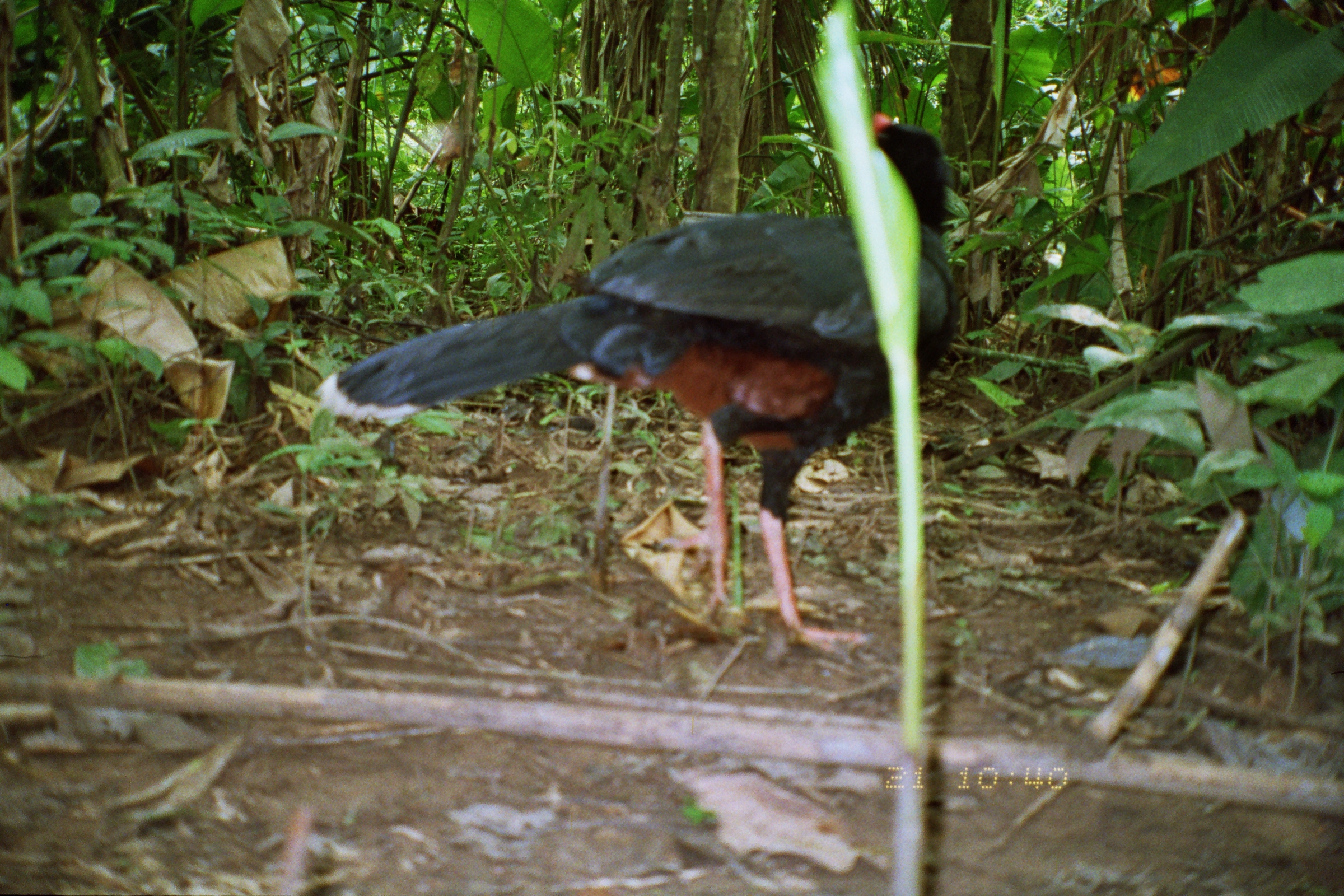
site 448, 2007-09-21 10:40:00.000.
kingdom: Animalia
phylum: Chordata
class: Aves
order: Galliformes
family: Cracidae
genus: Mitu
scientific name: Mitu tuberosum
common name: razor-billed curassow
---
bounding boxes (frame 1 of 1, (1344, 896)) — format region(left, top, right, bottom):
mitu tuberosum: region(305, 110, 958, 652)